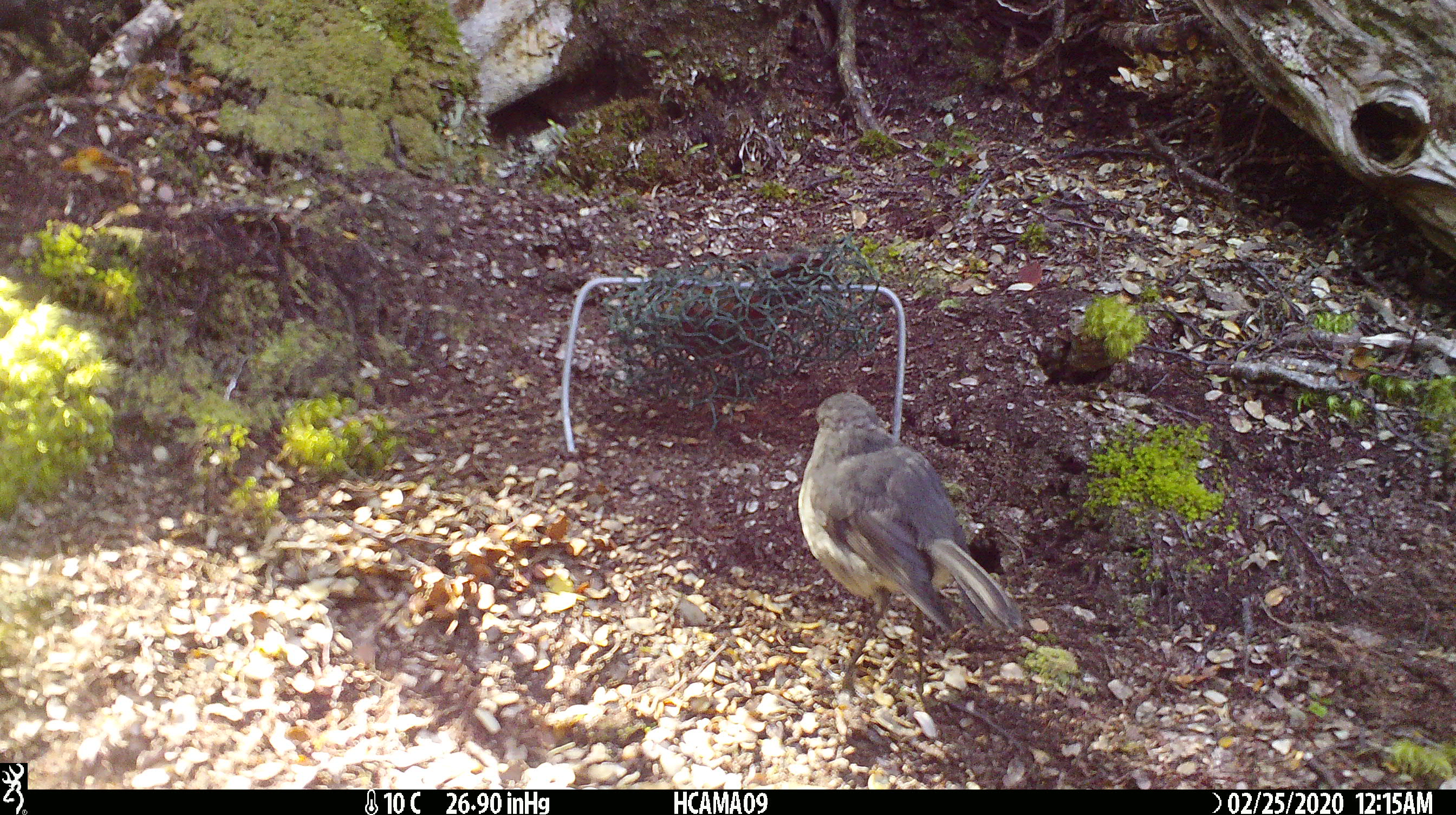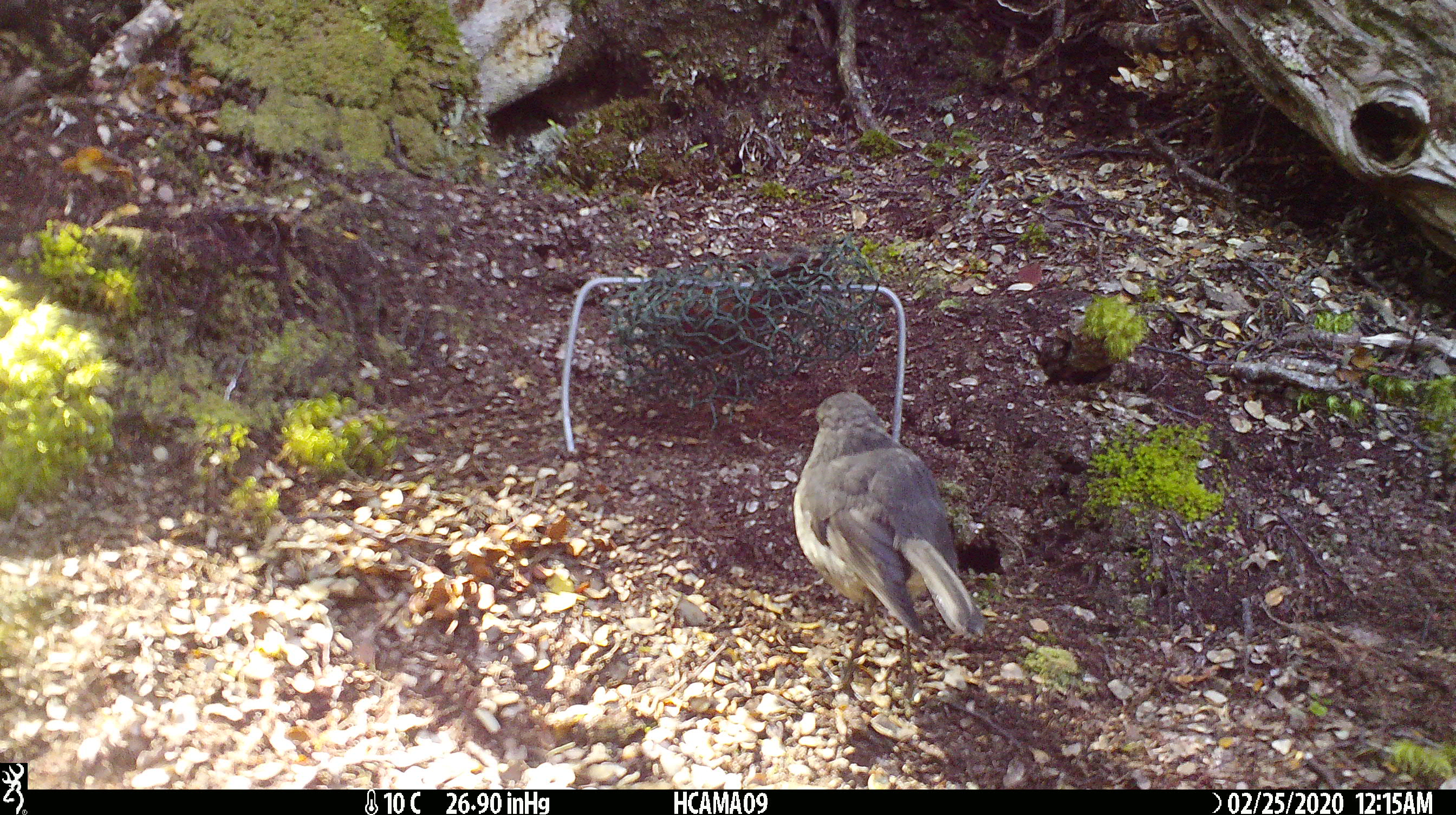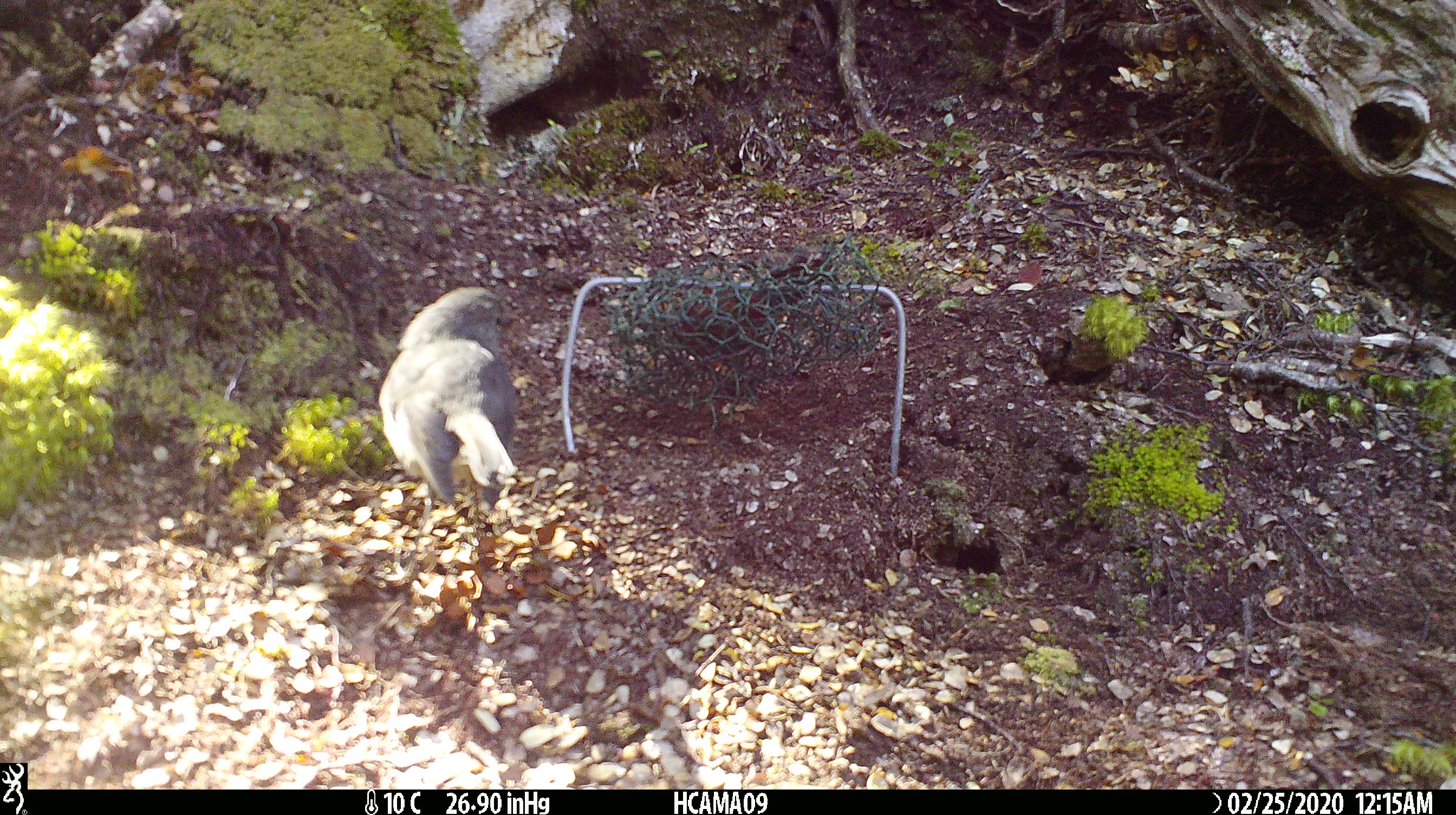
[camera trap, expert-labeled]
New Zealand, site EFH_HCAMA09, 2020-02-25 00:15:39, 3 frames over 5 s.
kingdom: Animalia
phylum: Chordata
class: Aves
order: Passeriformes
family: Petroicidae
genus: Petroica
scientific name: Petroica australis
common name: new zealand robin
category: robin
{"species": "robin (new zealand robin) (Petroica australis)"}